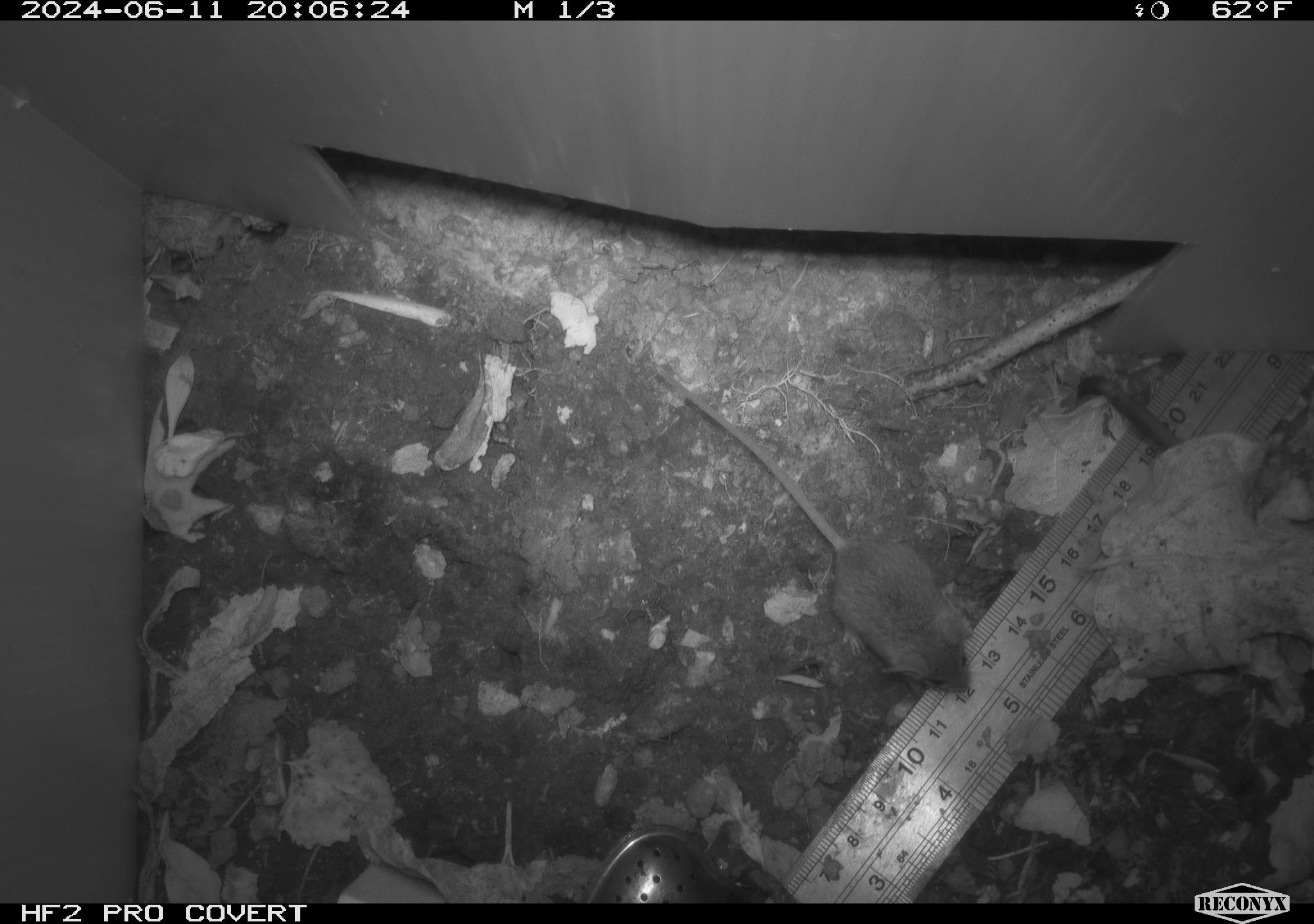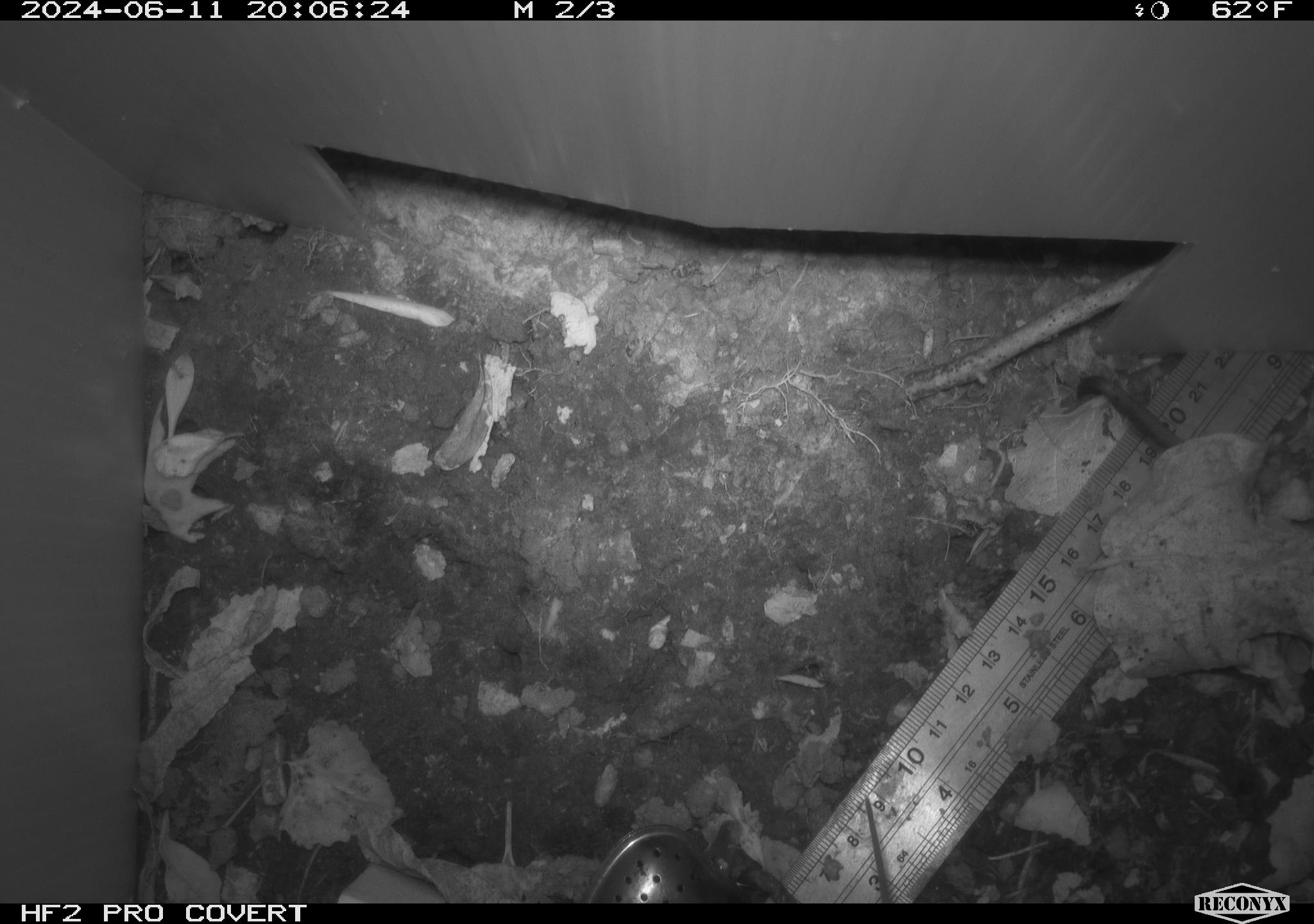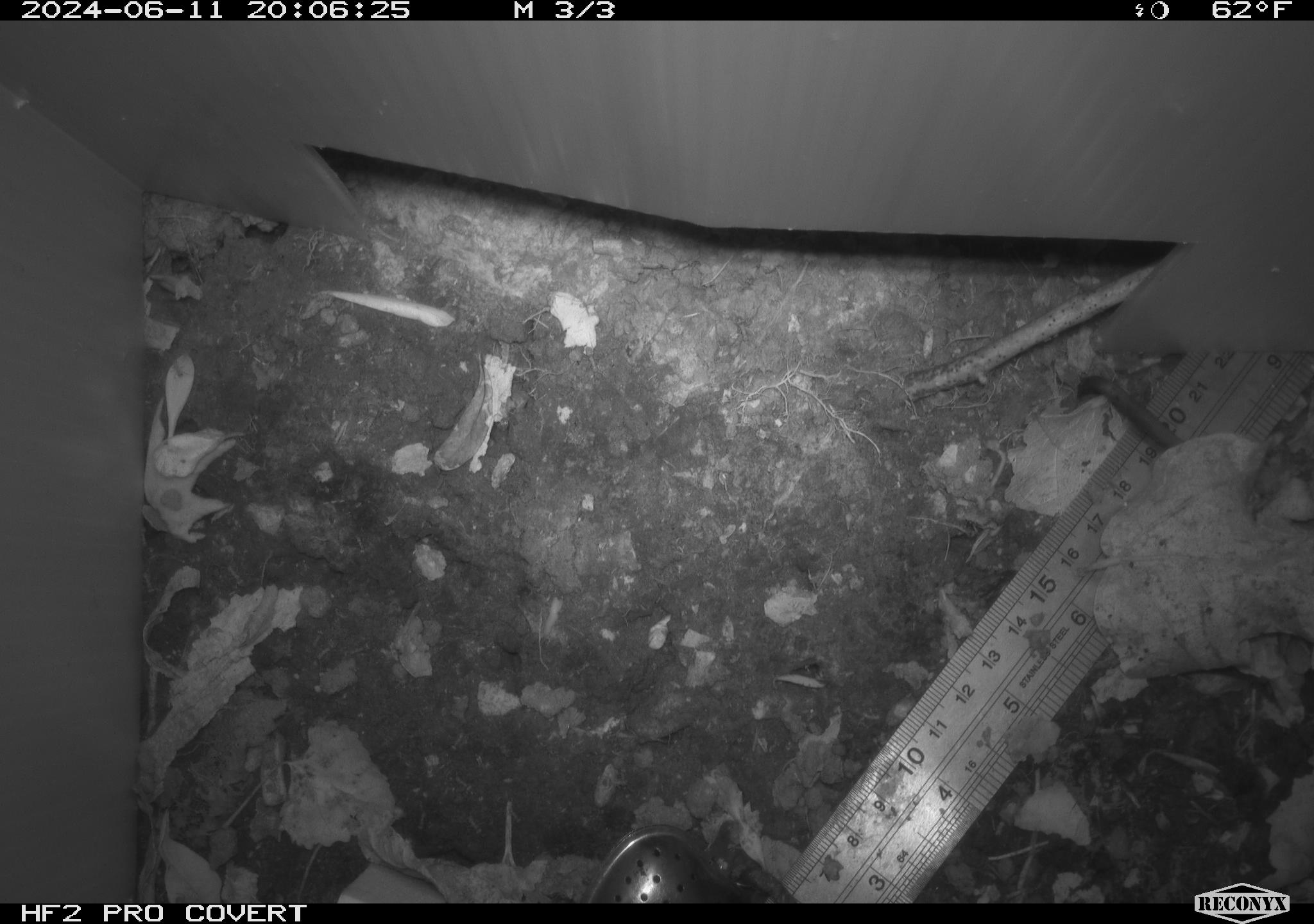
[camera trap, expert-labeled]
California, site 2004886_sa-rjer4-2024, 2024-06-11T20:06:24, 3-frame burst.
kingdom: Animalia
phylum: Chordata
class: Mammalia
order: Rodentia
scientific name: Rodentia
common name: mouse species